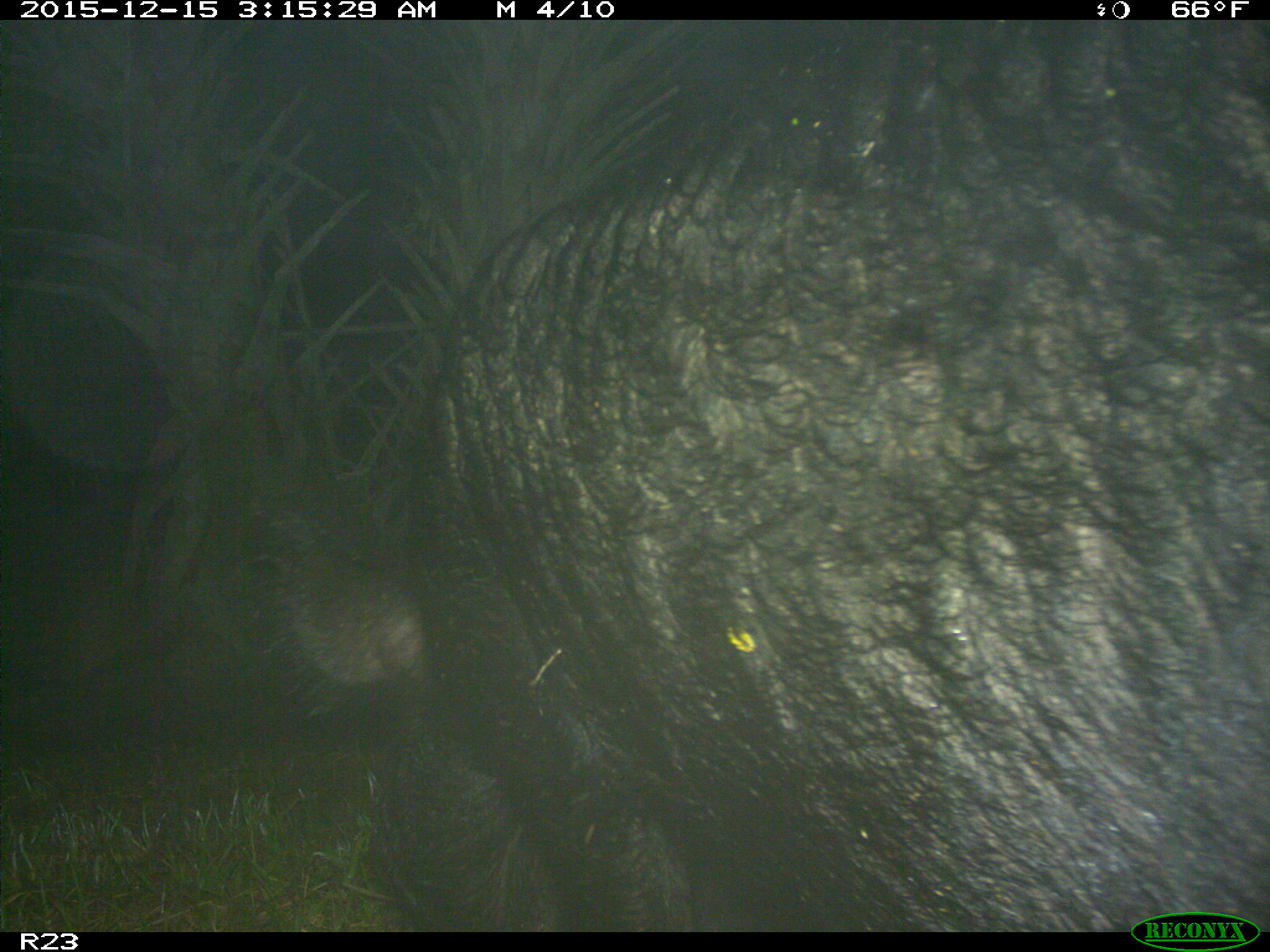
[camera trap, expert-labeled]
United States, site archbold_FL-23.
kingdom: Animalia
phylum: Chordata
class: Mammalia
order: Artiodactyla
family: Suidae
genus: Sus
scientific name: Sus scrofa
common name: wild boar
Sus scrofa (wild boar).